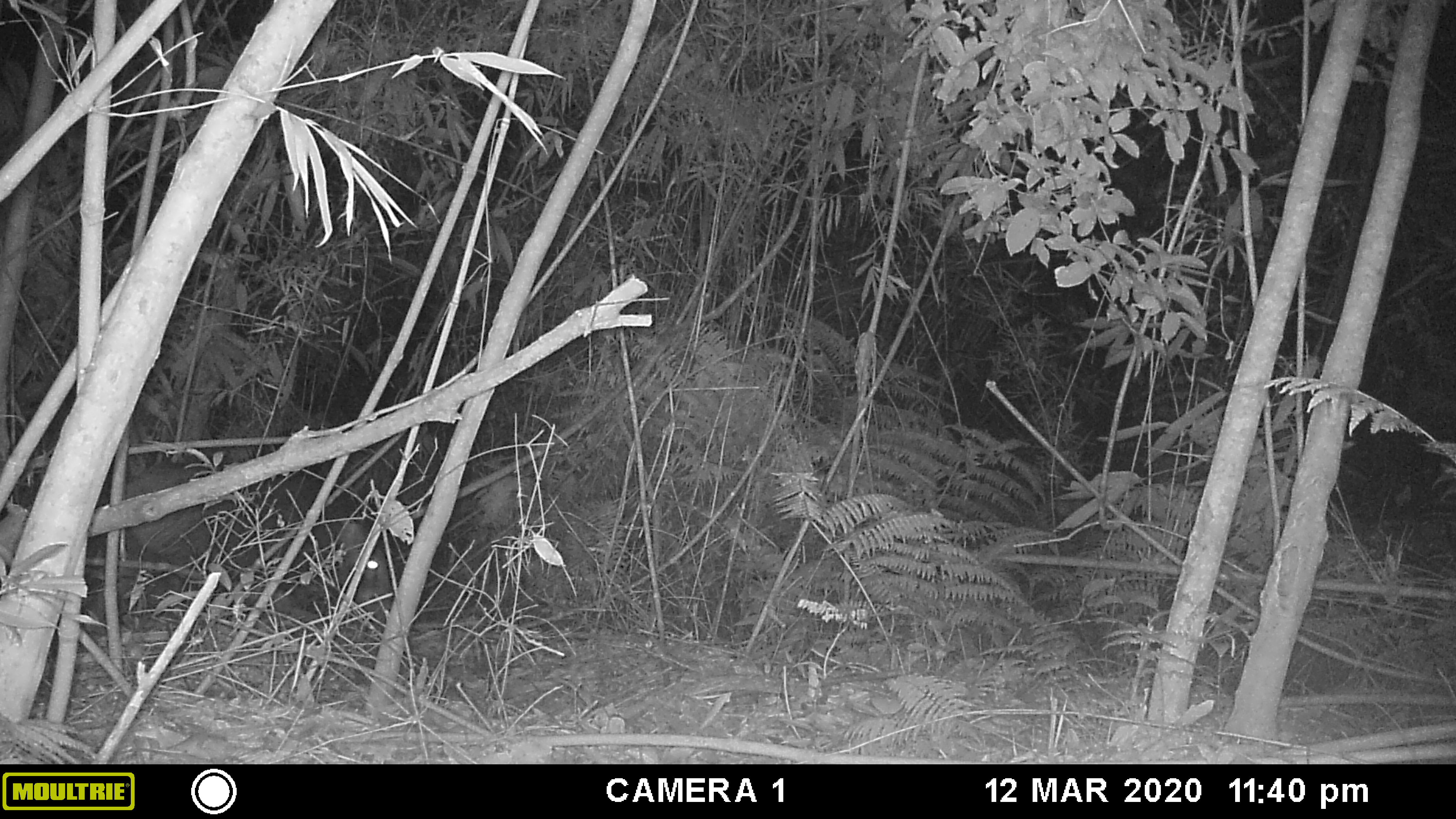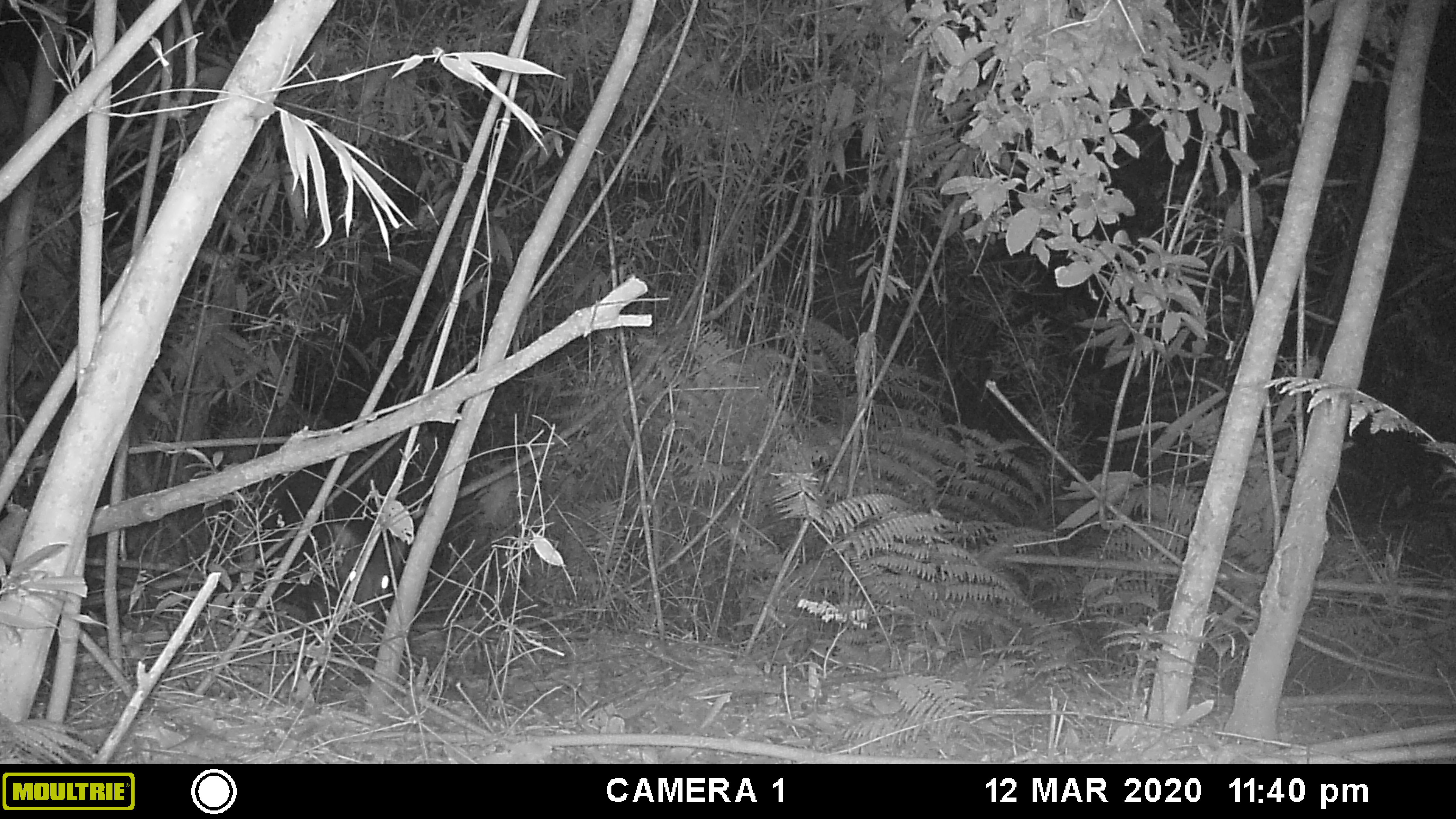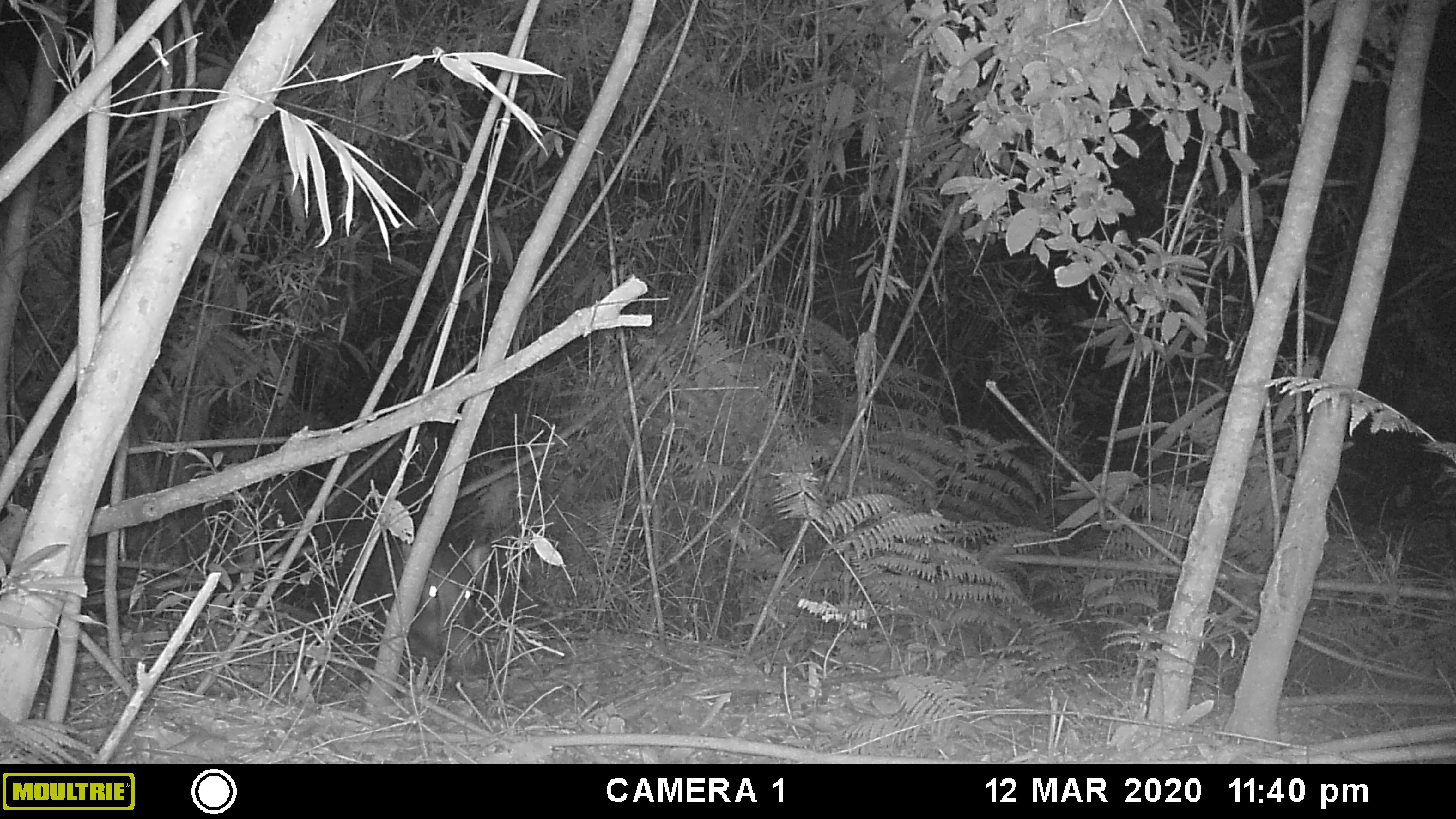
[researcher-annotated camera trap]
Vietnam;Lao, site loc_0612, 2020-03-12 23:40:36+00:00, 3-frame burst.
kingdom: Animalia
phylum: Chordata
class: Mammalia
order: Artiodactyla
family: Suidae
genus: Sus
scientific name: Sus scrofa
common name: eurasian wild pig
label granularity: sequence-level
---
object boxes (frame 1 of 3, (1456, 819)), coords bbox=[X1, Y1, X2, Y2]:
eurasian wild pig: bbox=[340, 519, 393, 621]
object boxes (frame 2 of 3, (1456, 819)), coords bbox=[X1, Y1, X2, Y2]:
eurasian wild pig: bbox=[304, 522, 408, 648]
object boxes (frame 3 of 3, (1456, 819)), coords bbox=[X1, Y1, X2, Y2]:
eurasian wild pig: bbox=[350, 540, 490, 668]